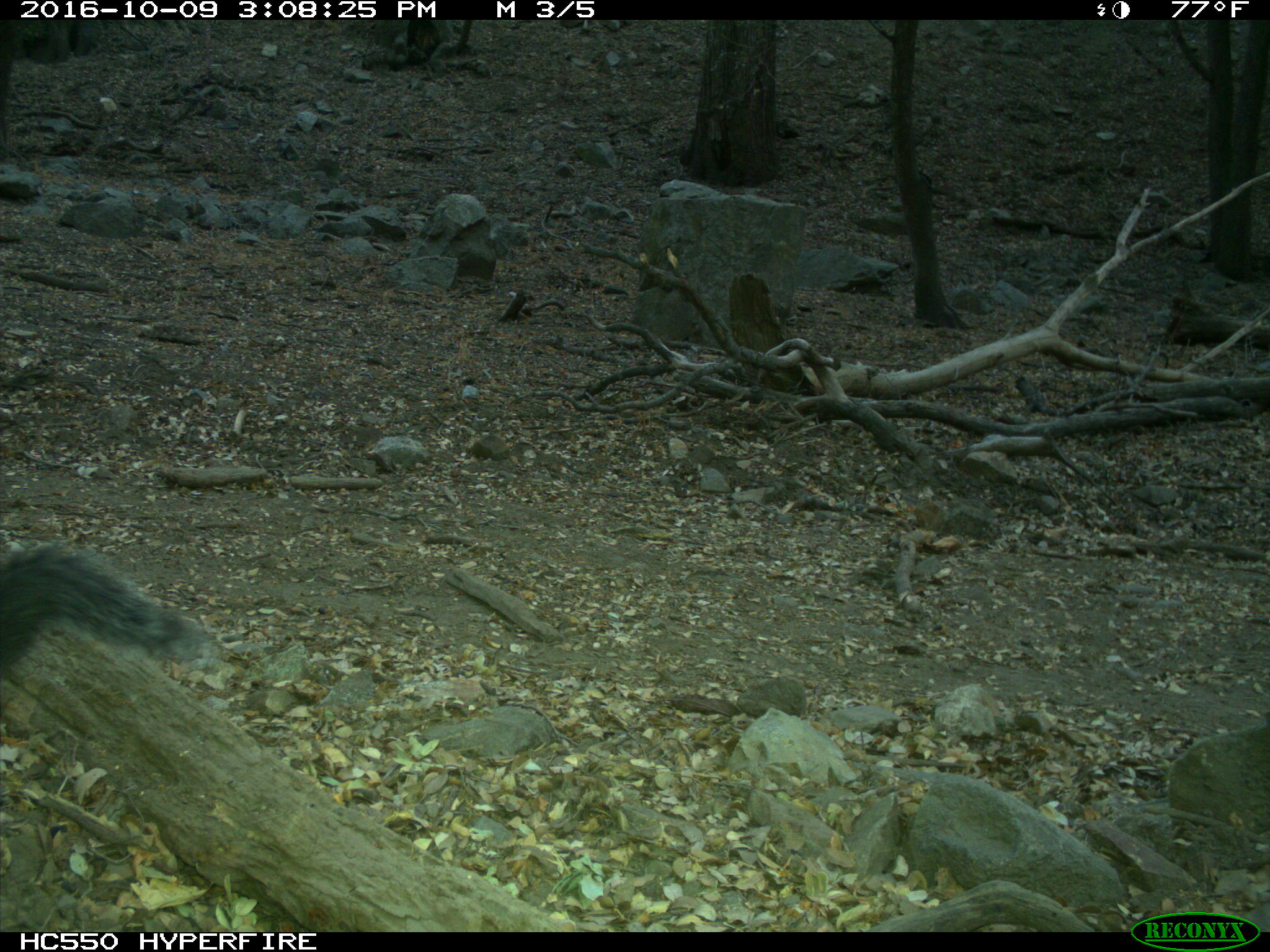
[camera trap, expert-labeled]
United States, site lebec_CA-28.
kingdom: Animalia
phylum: Chordata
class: Mammalia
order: Rodentia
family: Sciuridae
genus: Sciurus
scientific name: Sciurus carolinensis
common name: eastern gray squirrel